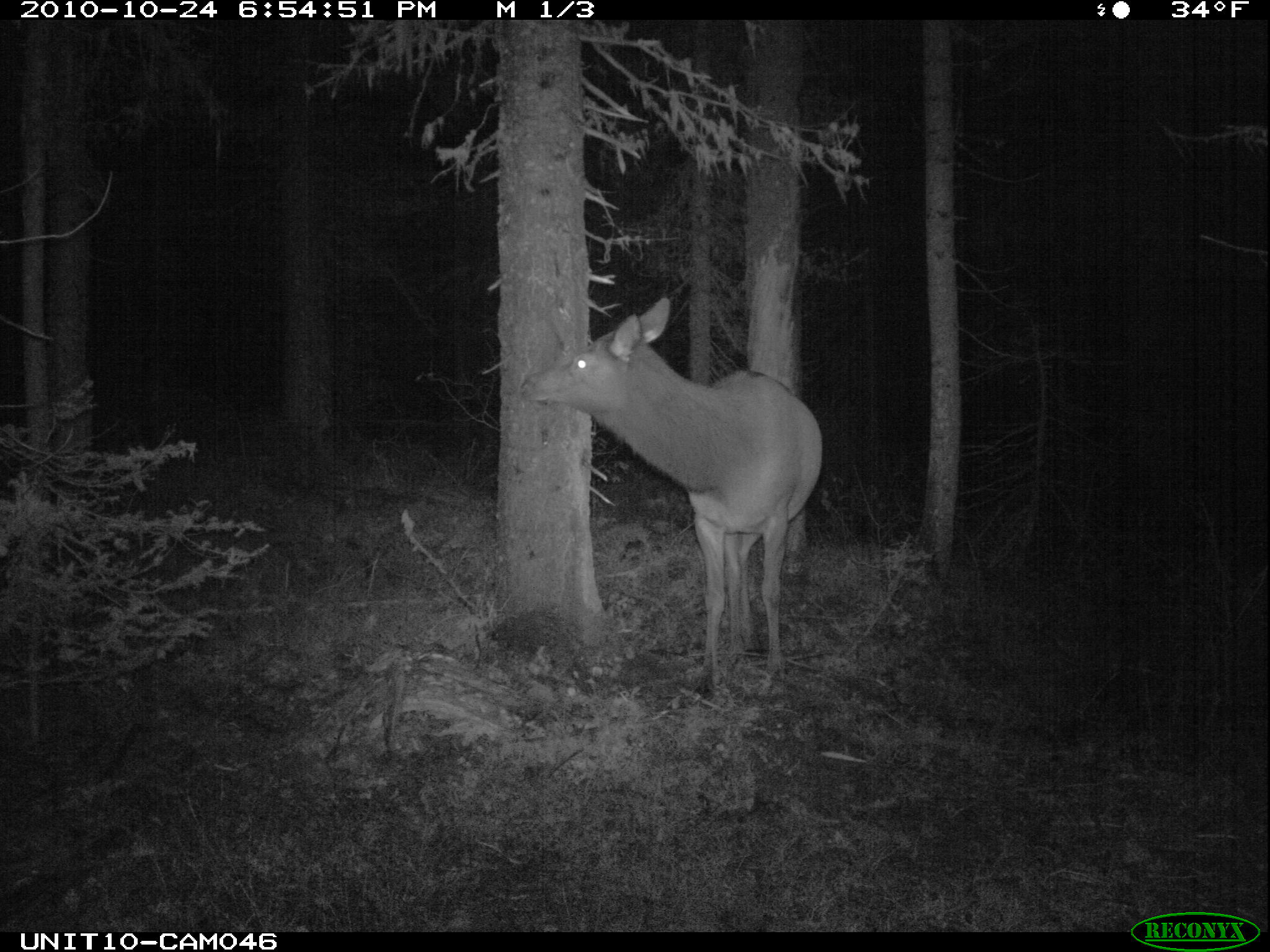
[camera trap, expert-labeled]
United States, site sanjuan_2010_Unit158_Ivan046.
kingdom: Animalia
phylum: Chordata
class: Mammalia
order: Artiodactyla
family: Cervidae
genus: Cervus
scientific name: Cervus elaphus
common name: red deer